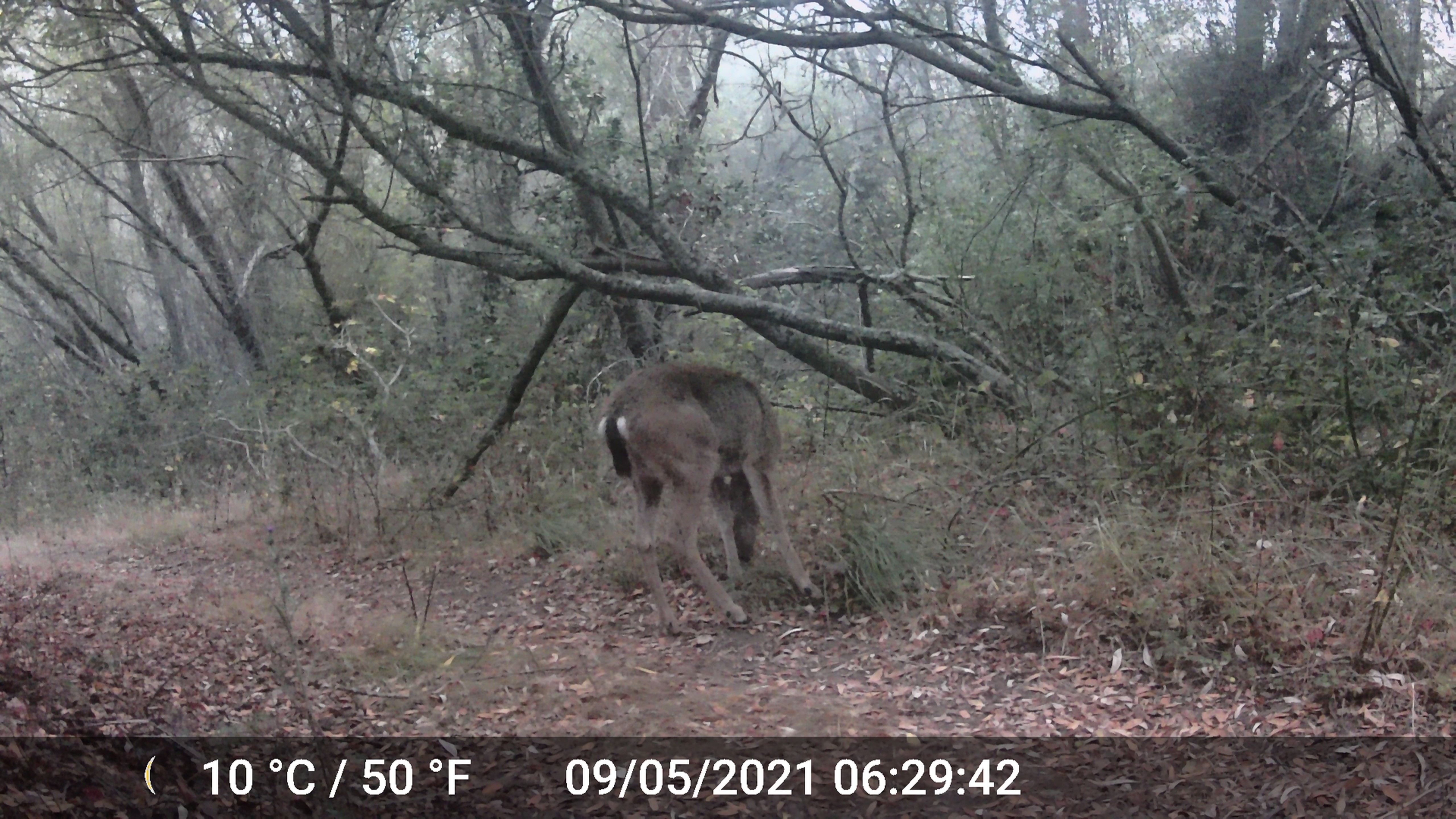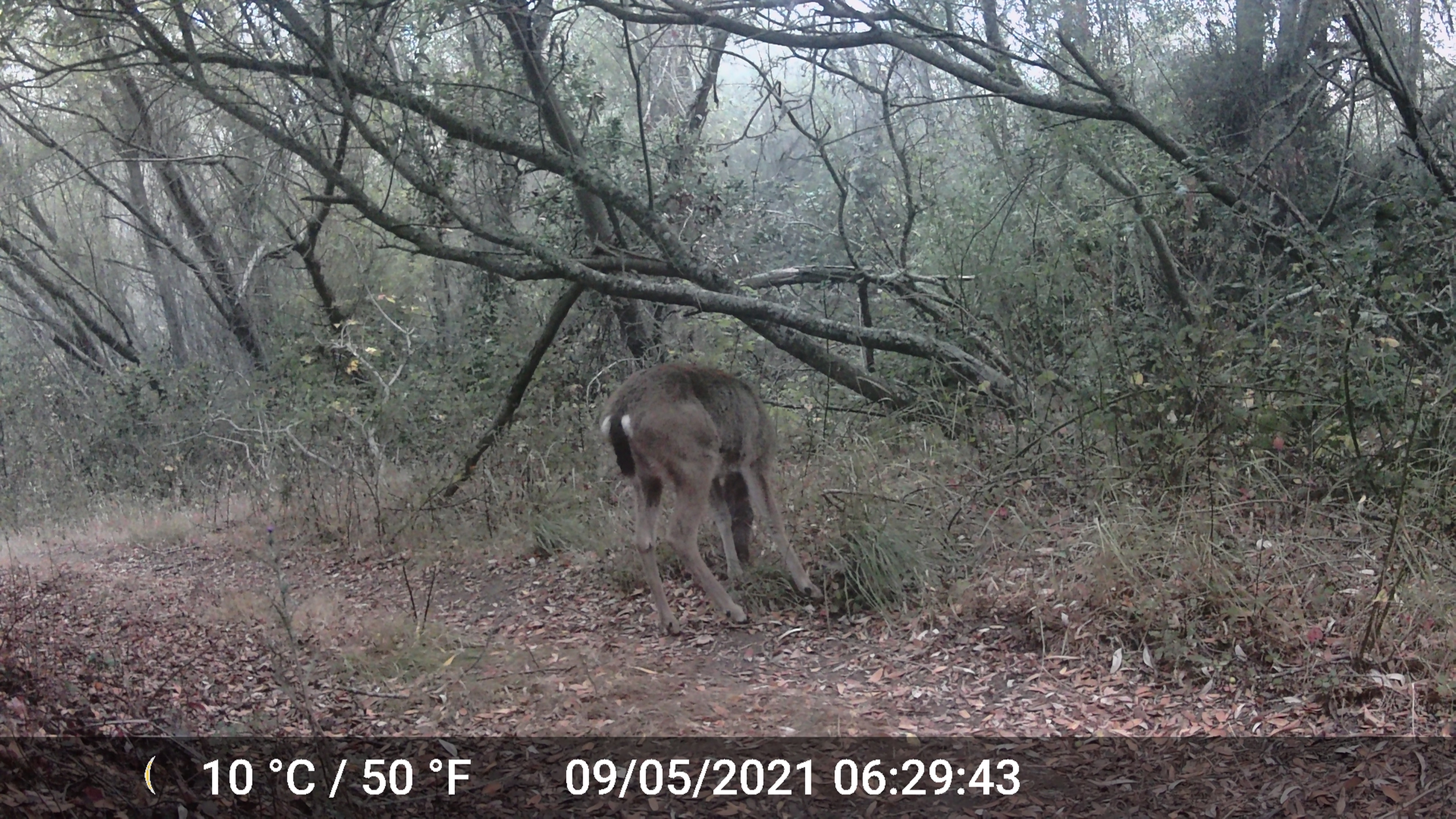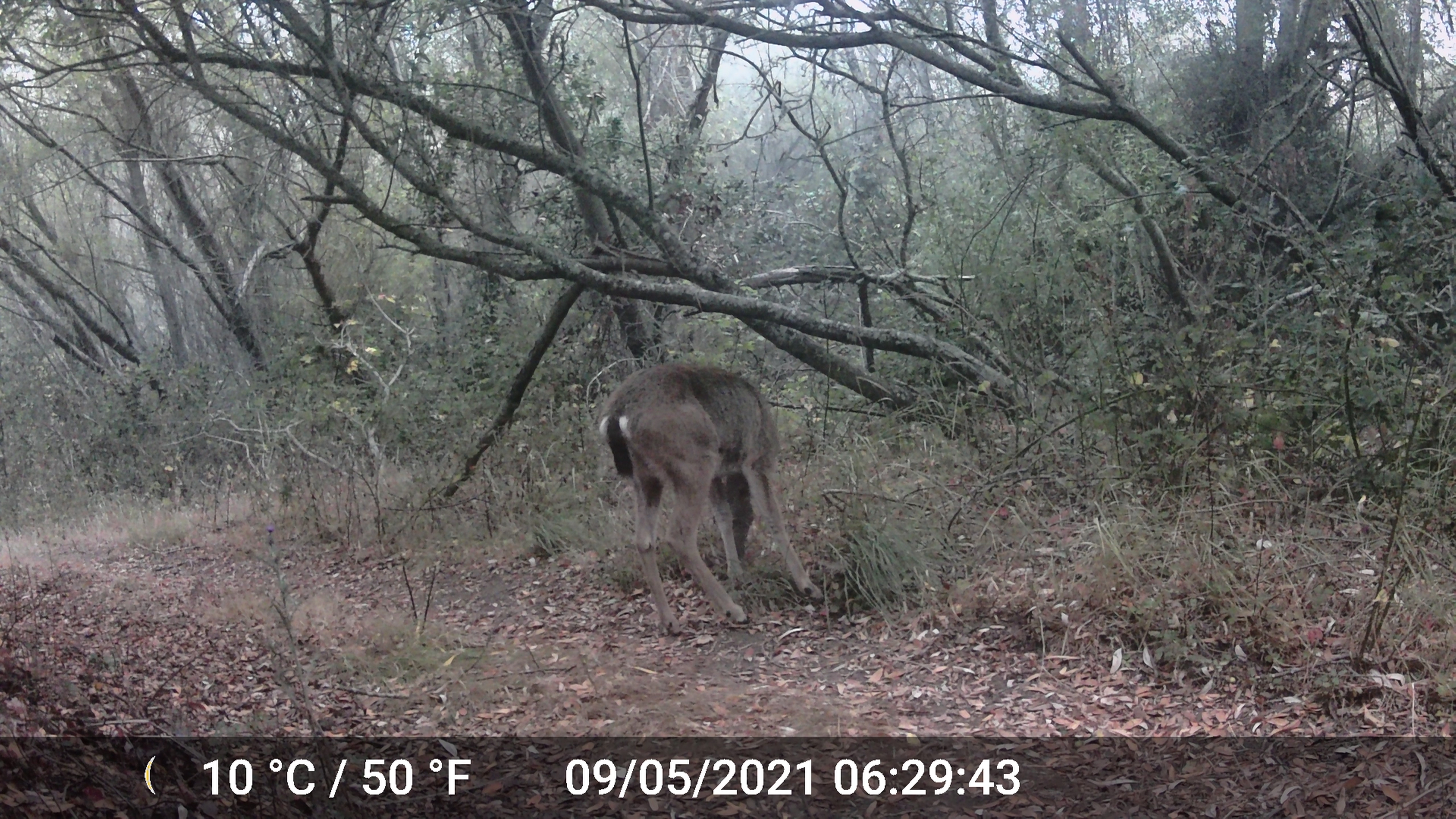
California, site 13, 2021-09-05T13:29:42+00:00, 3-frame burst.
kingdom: Animalia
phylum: Chordata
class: Mammalia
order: Artiodactyla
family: Cervidae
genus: Odocoileus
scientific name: Odocoileus hemionus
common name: mule deer